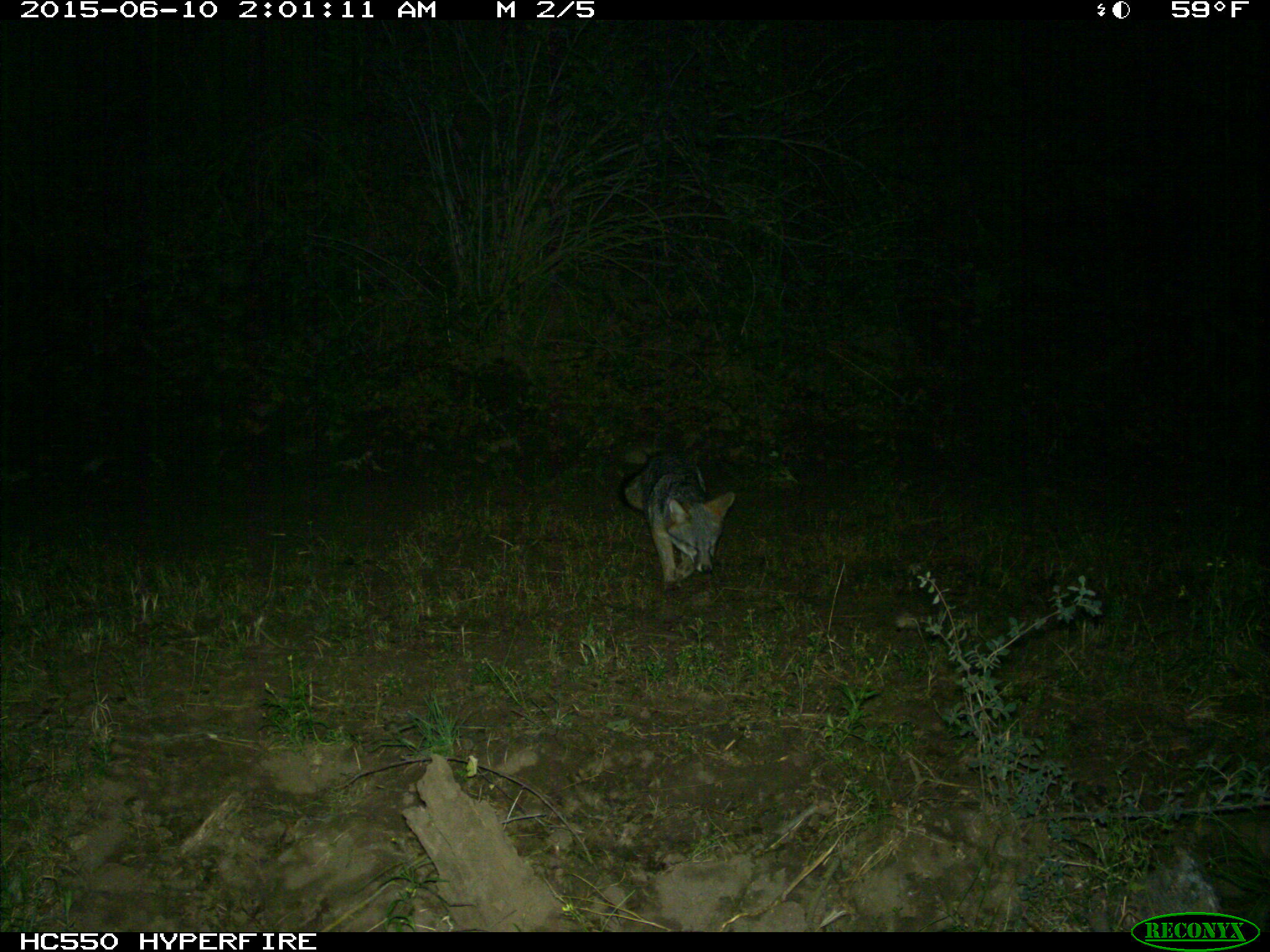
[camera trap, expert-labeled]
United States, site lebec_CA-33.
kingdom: Animalia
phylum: Chordata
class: Mammalia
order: Carnivora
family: Canidae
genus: Urocyon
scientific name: Urocyon cinereoargenteus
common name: gray fox